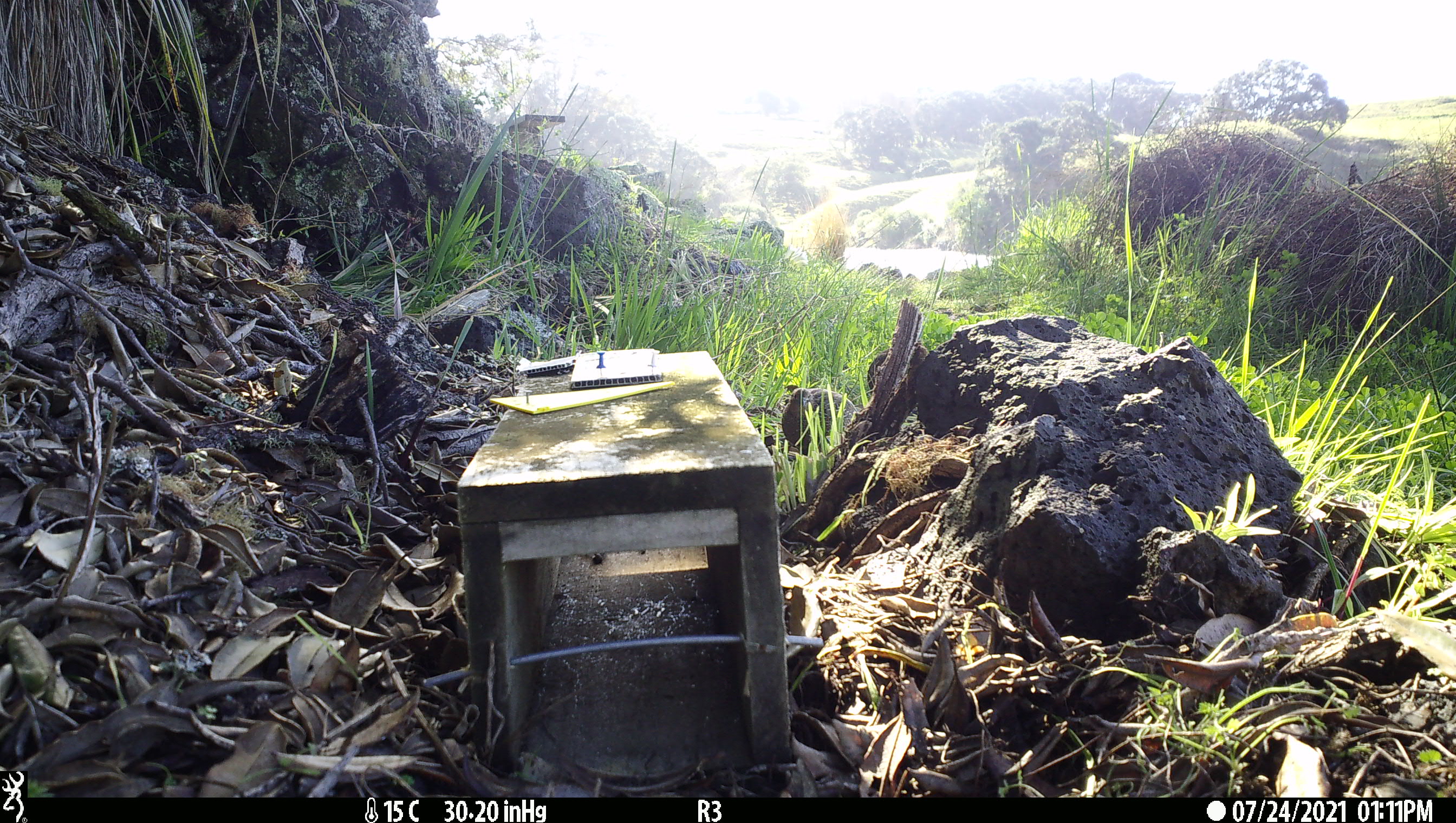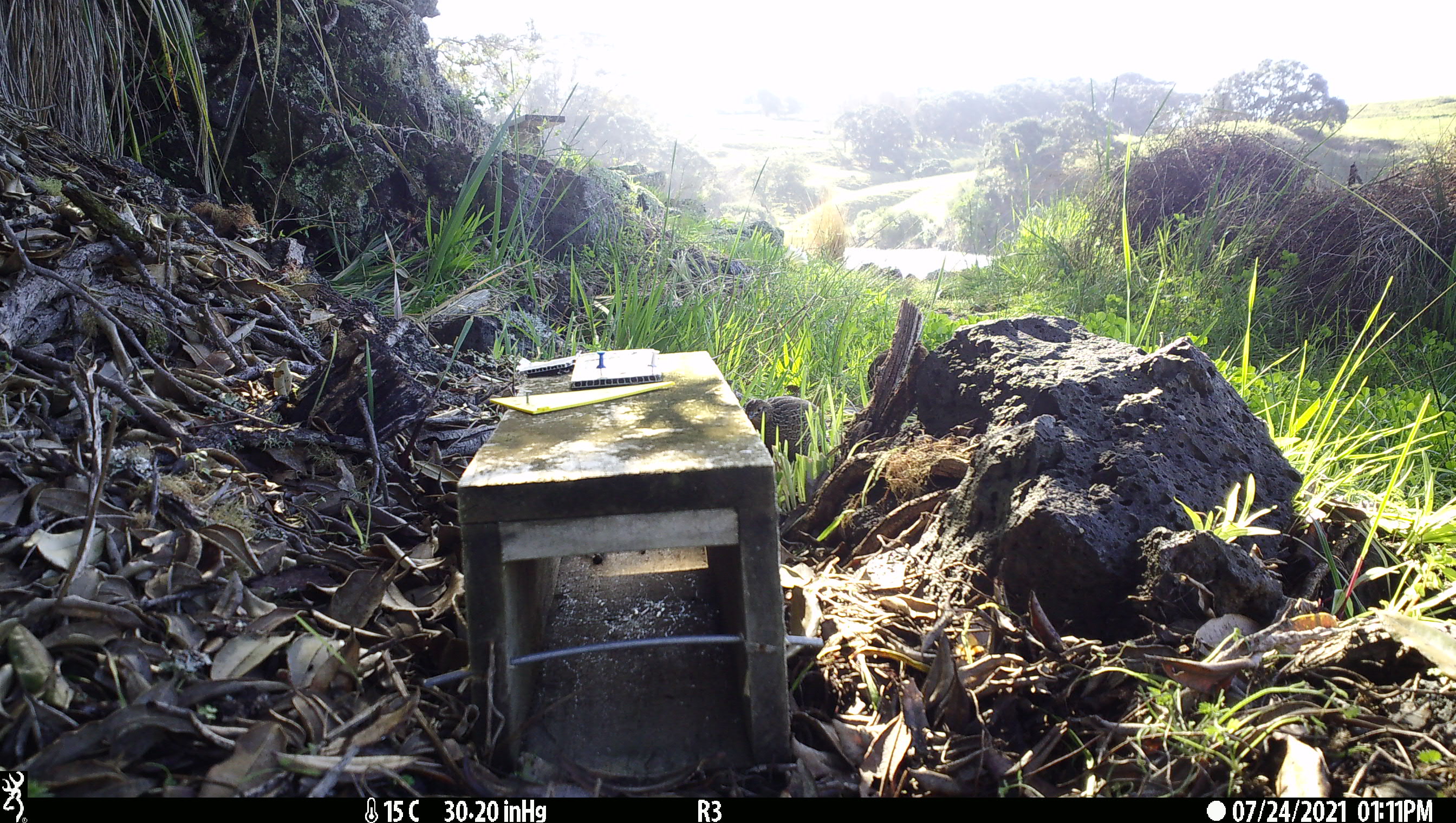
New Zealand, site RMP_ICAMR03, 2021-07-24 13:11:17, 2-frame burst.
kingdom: Animalia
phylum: Chordata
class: Aves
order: Galliformes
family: Phasianidae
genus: Synoicus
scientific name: Synoicus ypsilophorus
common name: brown quail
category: quail brown